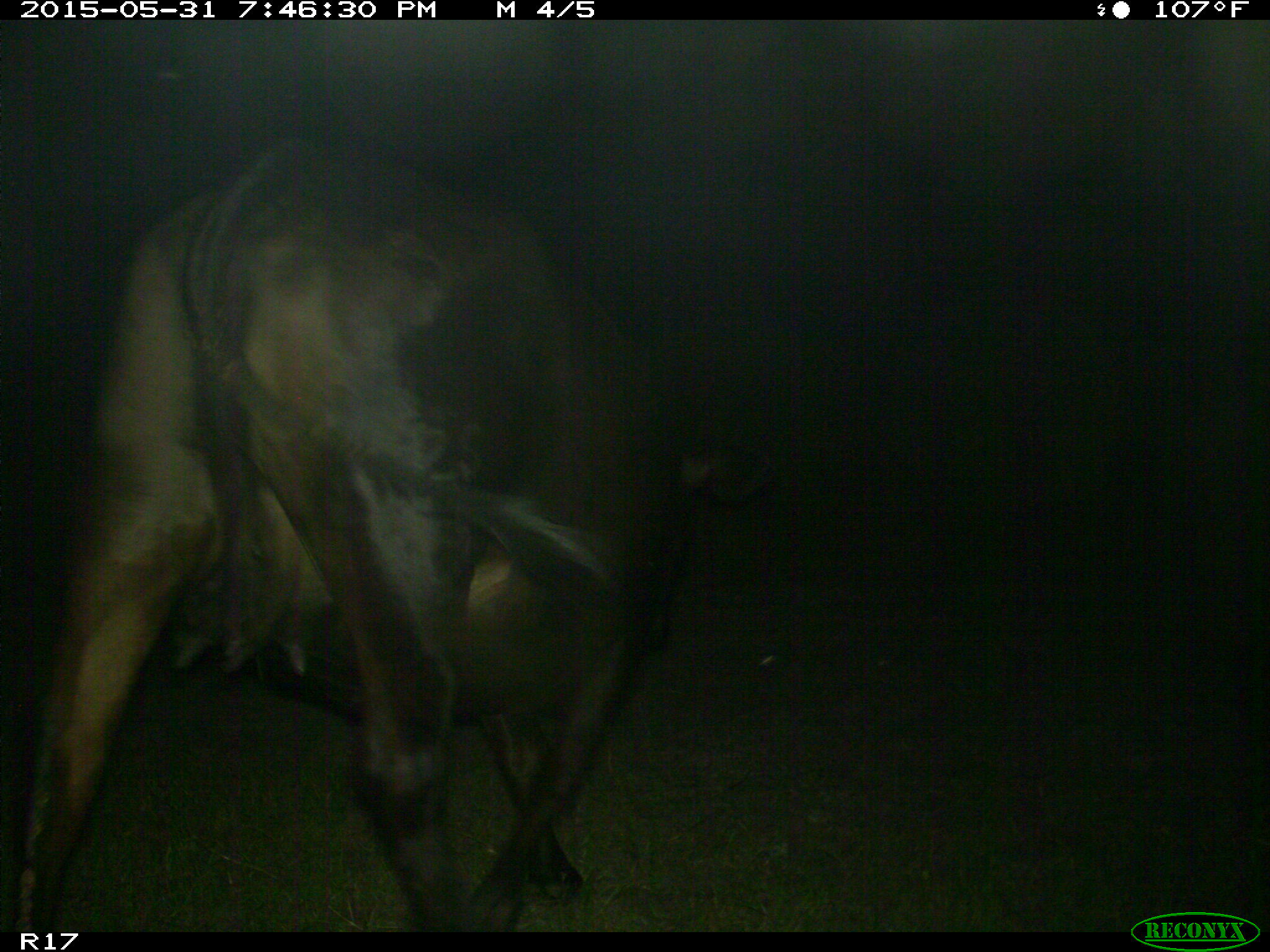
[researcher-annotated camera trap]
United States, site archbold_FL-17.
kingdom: Animalia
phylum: Chordata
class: Mammalia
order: Artiodactyla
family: Bovidae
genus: Bos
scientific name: Bos taurus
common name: domestic cow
Bos taurus (domestic cow).